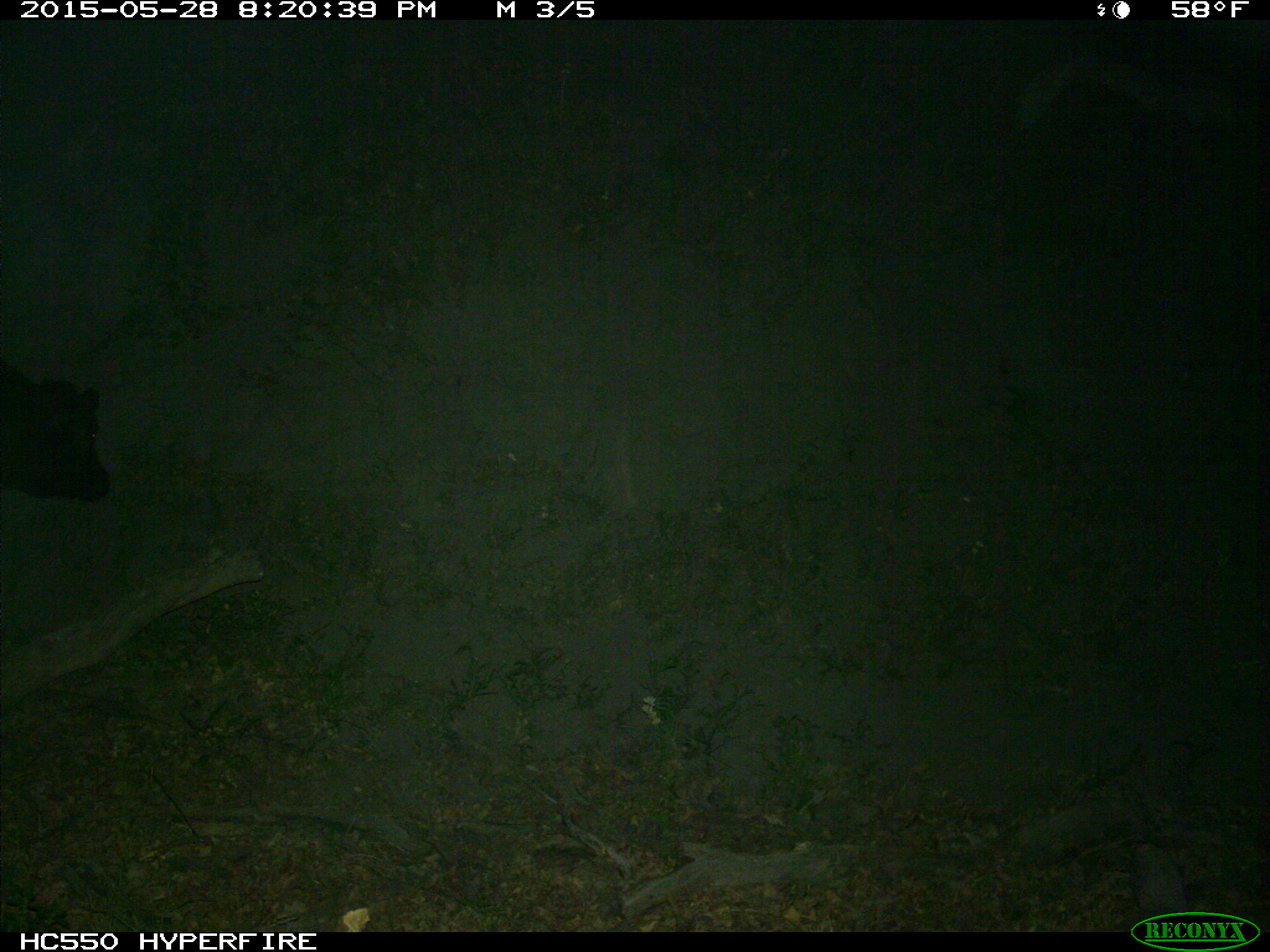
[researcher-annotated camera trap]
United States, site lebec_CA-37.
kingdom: Animalia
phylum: Chordata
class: Mammalia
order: Artiodactyla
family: Bovidae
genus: Bos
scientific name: Bos taurus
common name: domestic cow